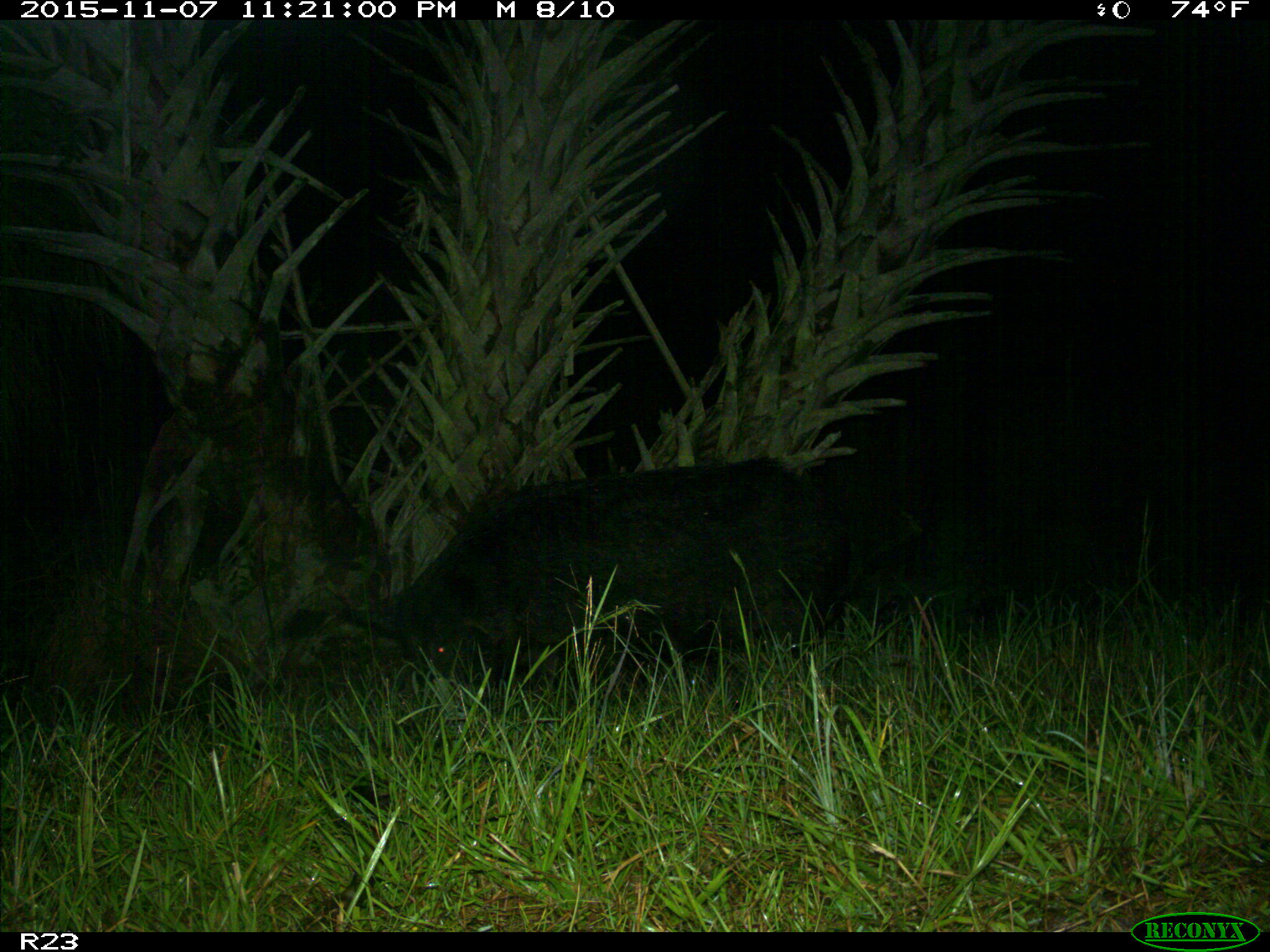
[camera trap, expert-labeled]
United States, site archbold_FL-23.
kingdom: Animalia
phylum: Chordata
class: Mammalia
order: Artiodactyla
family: Suidae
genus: Sus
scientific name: Sus scrofa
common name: wild boar